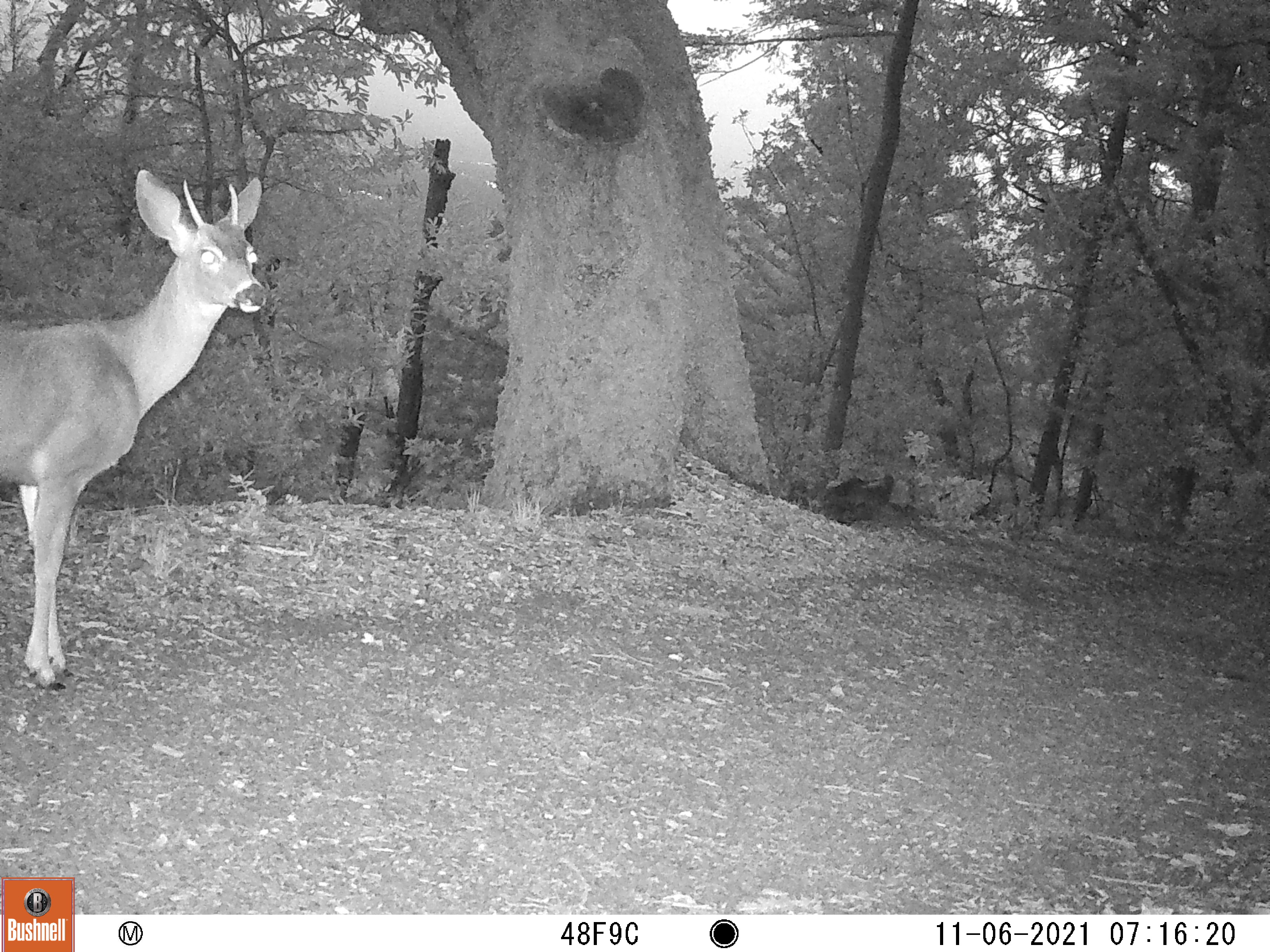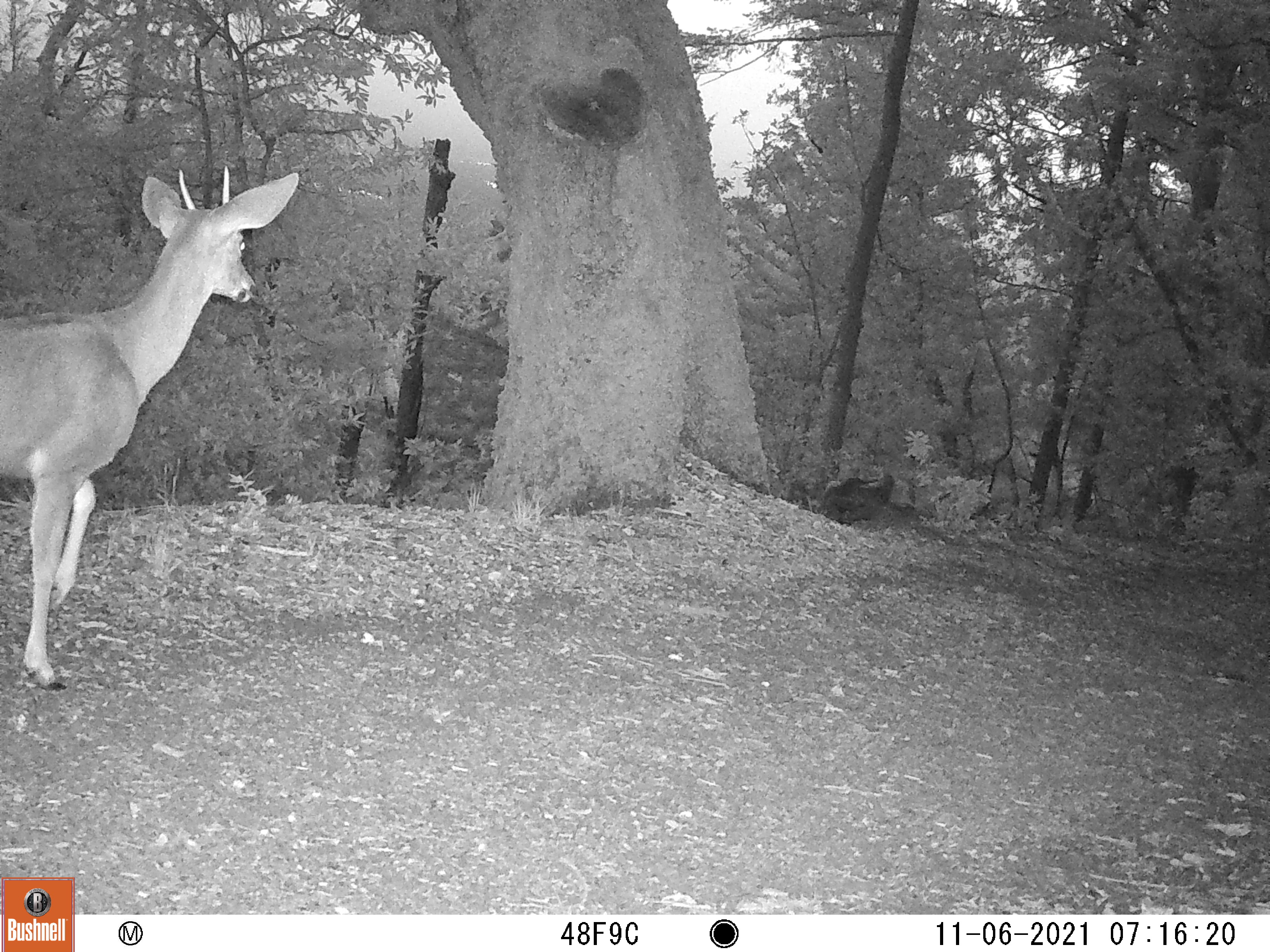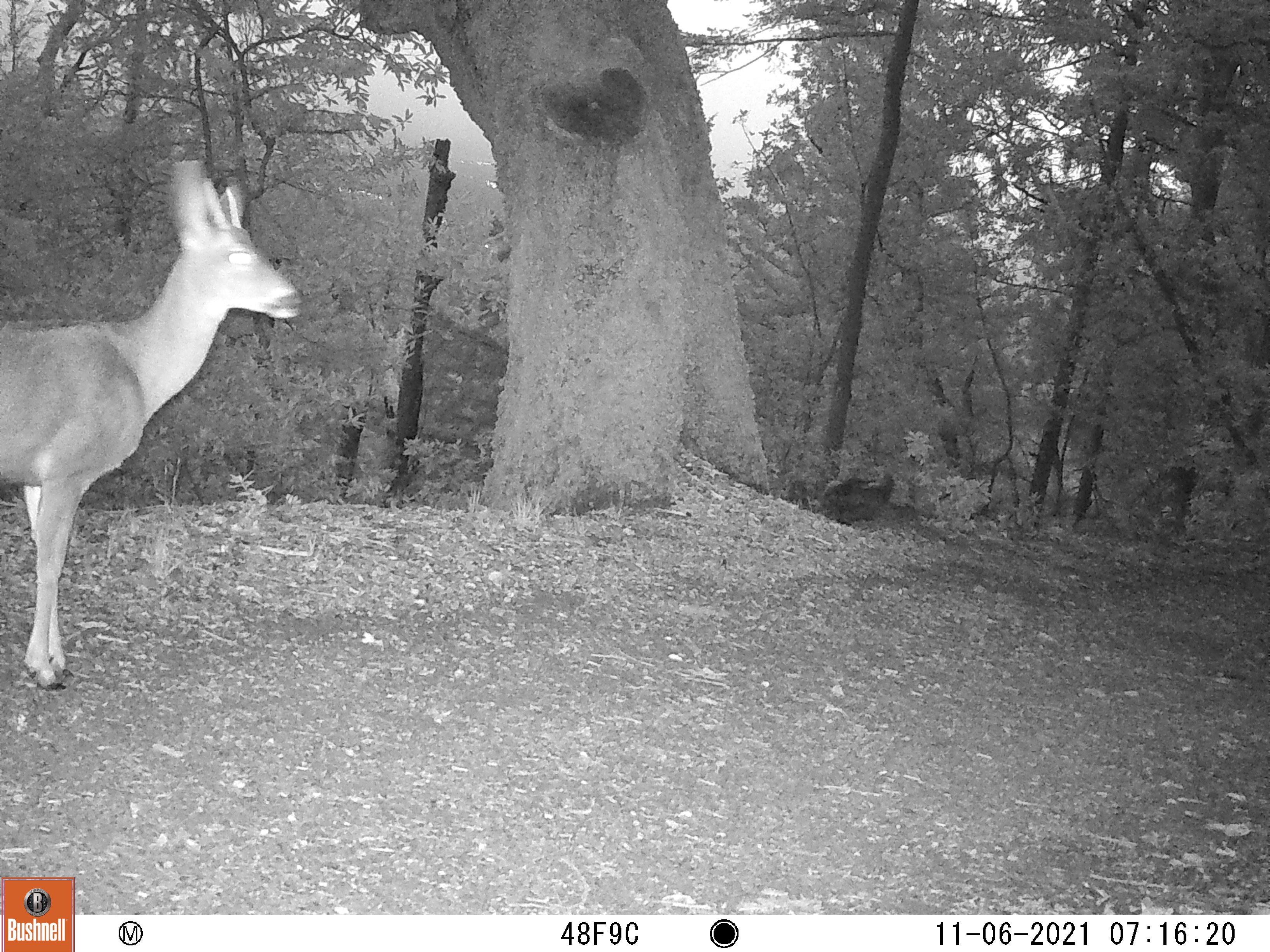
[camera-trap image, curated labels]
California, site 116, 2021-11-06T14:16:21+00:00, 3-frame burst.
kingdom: Animalia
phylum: Chordata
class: Mammalia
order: Artiodactyla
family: Cervidae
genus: Odocoileus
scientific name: Odocoileus hemionus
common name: mule deer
Mule deer (Odocoileus hemionus).